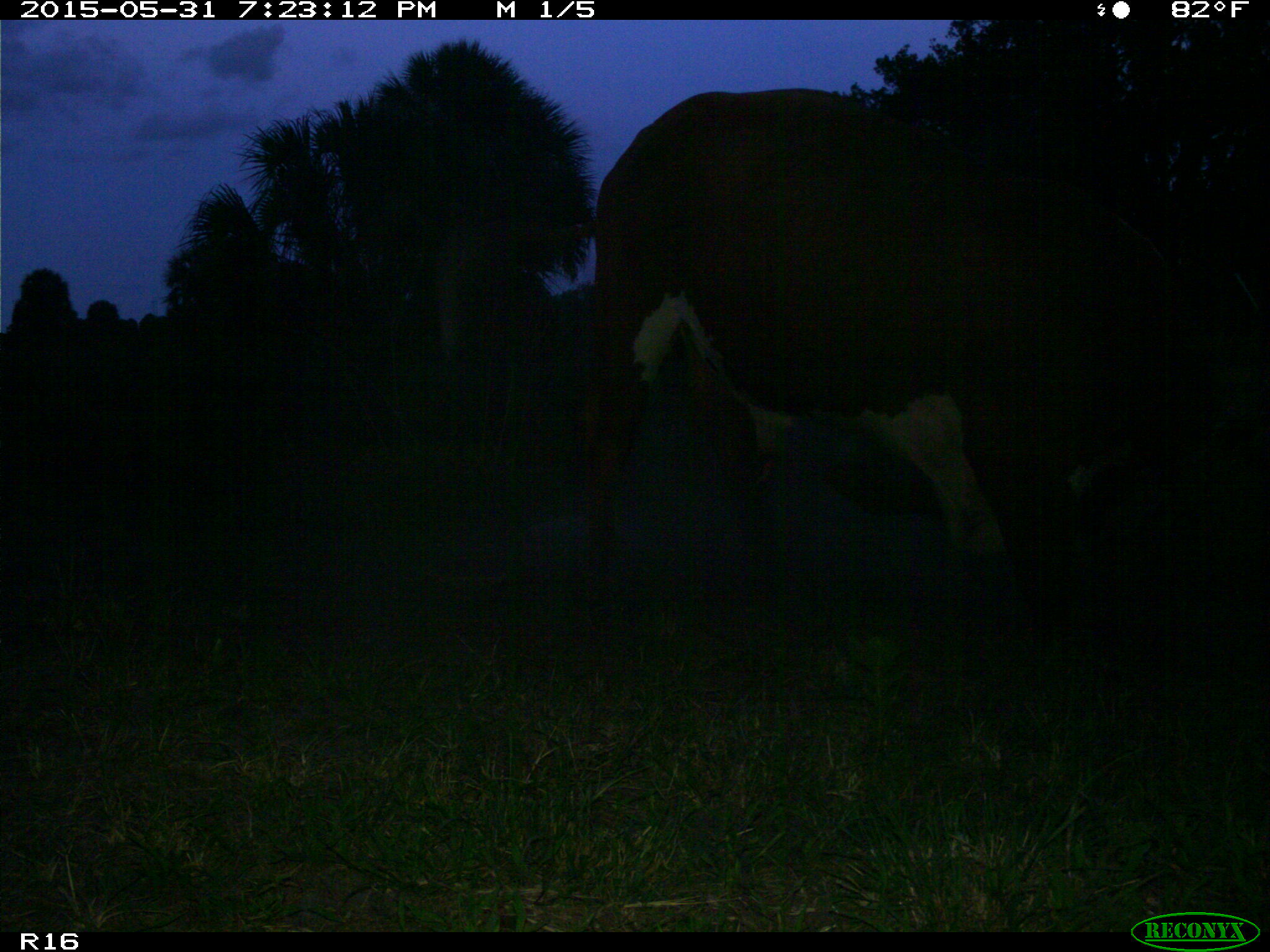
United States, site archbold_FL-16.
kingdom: Animalia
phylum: Chordata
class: Mammalia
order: Artiodactyla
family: Bovidae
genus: Bos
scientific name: Bos taurus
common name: domestic cow